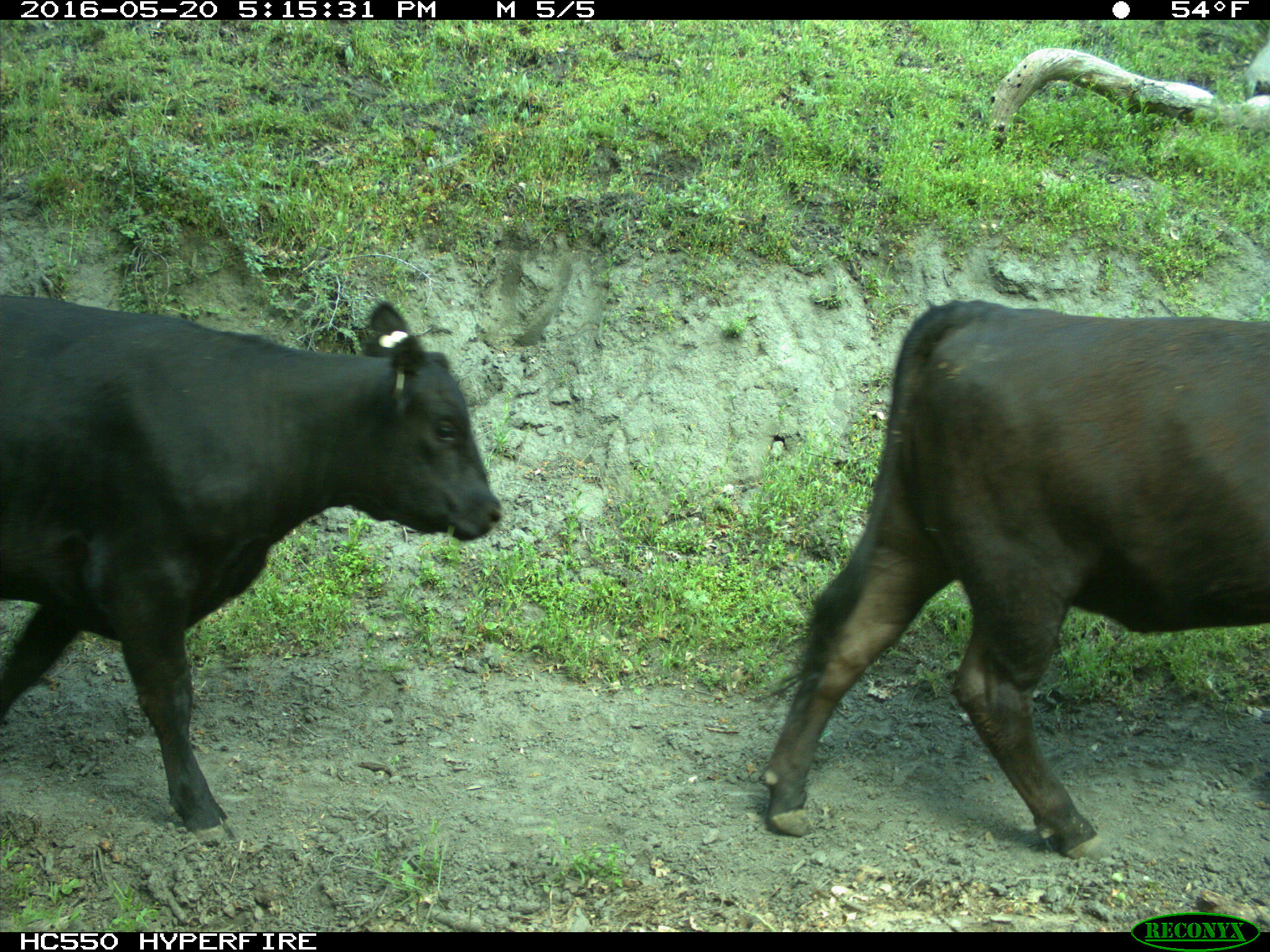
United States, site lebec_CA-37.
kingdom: Animalia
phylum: Chordata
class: Mammalia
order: Artiodactyla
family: Bovidae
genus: Bos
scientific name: Bos taurus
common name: domestic cow